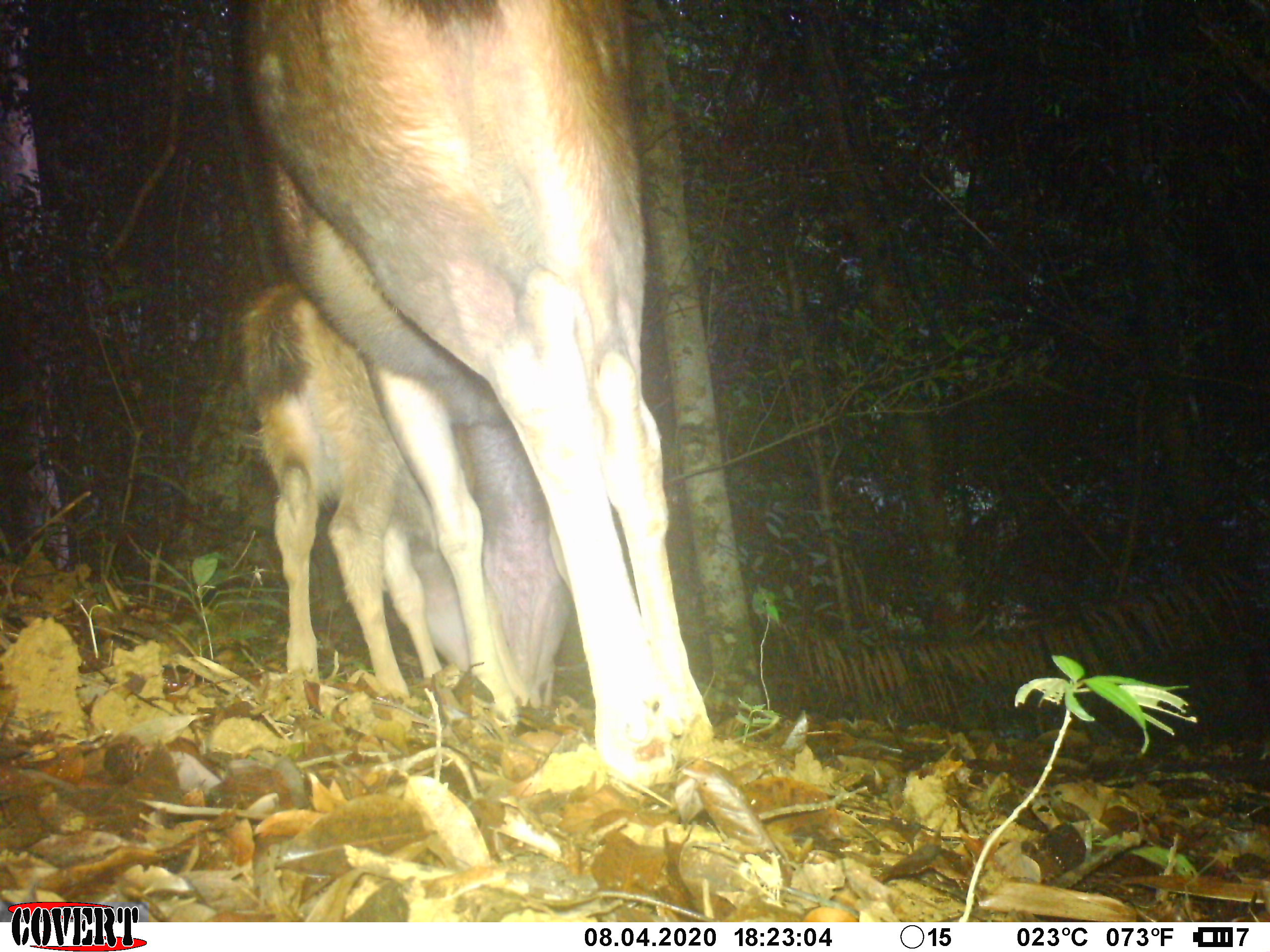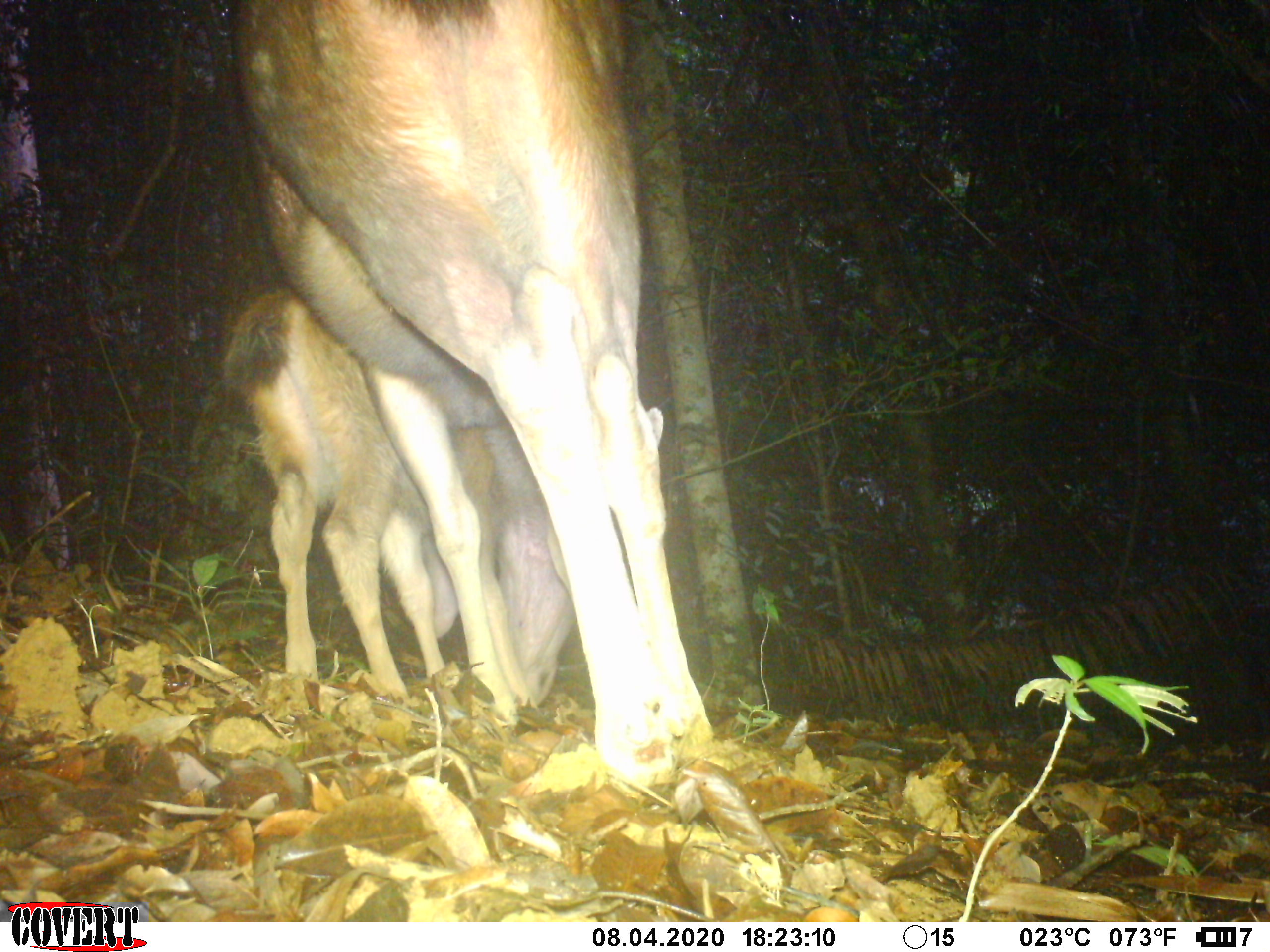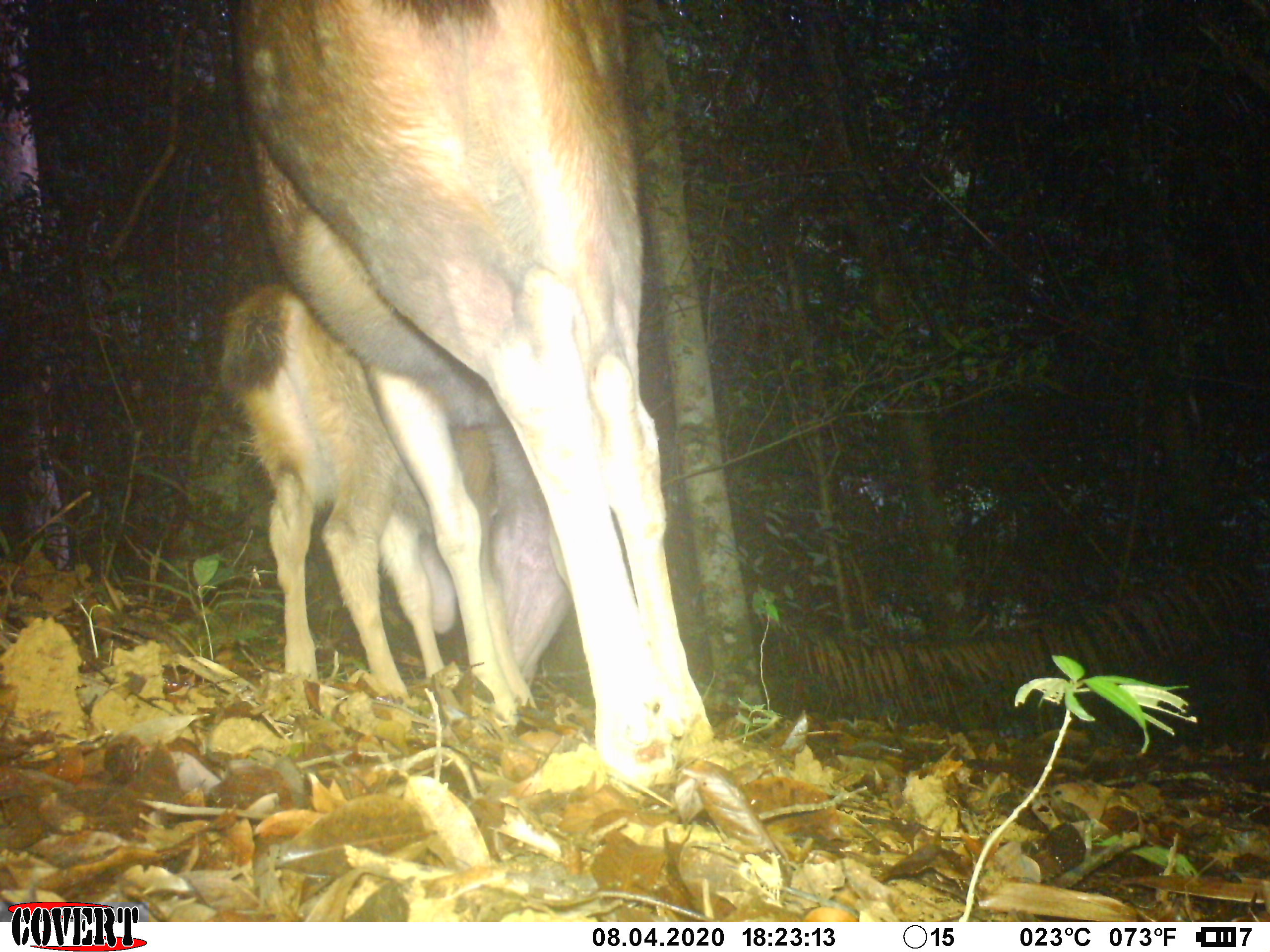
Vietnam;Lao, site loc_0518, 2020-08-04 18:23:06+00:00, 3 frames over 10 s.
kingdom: Animalia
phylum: Chordata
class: Mammalia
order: Artiodactyla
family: Cervidae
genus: Rusa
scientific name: Rusa unicolor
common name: sambar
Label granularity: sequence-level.